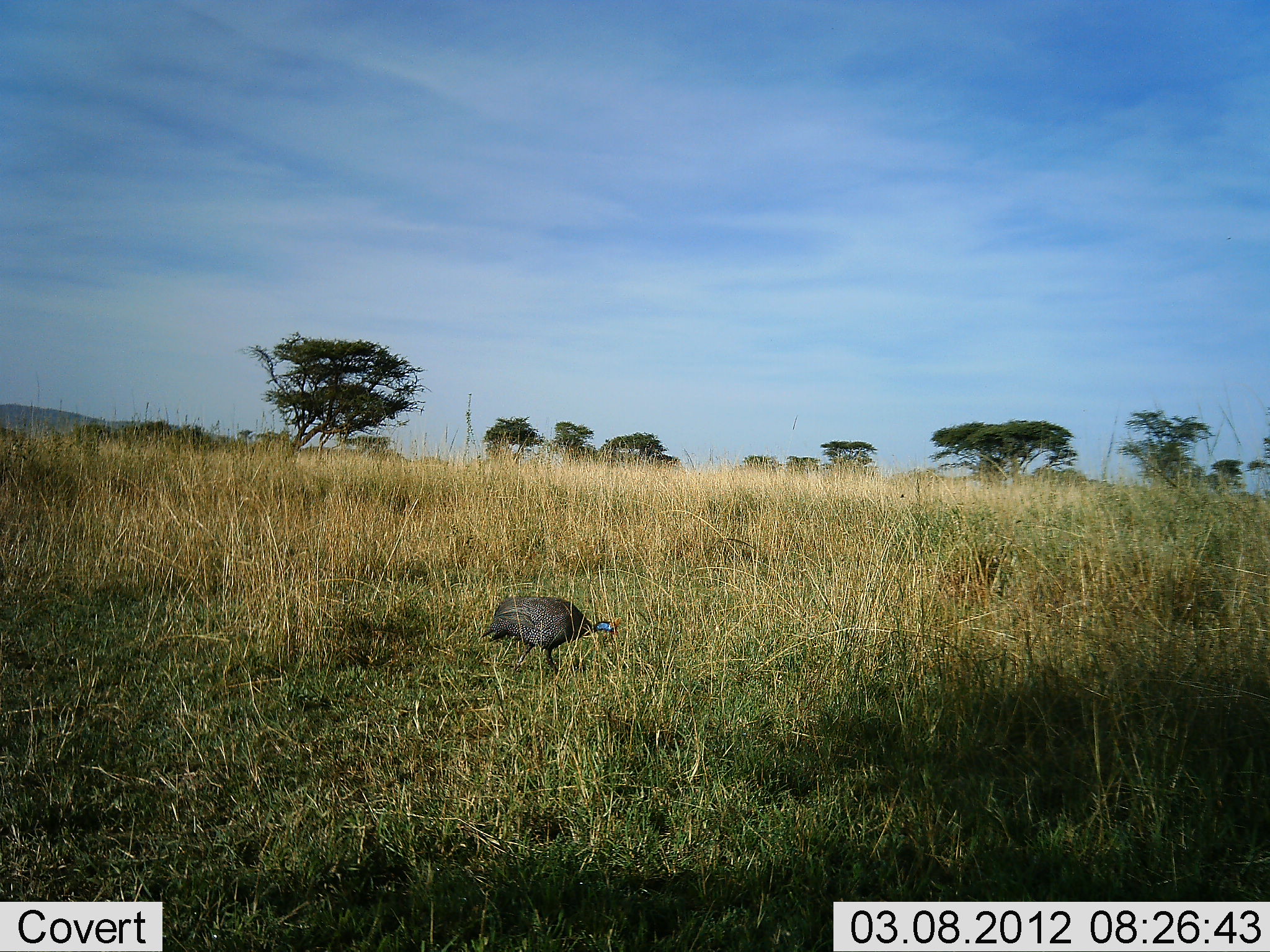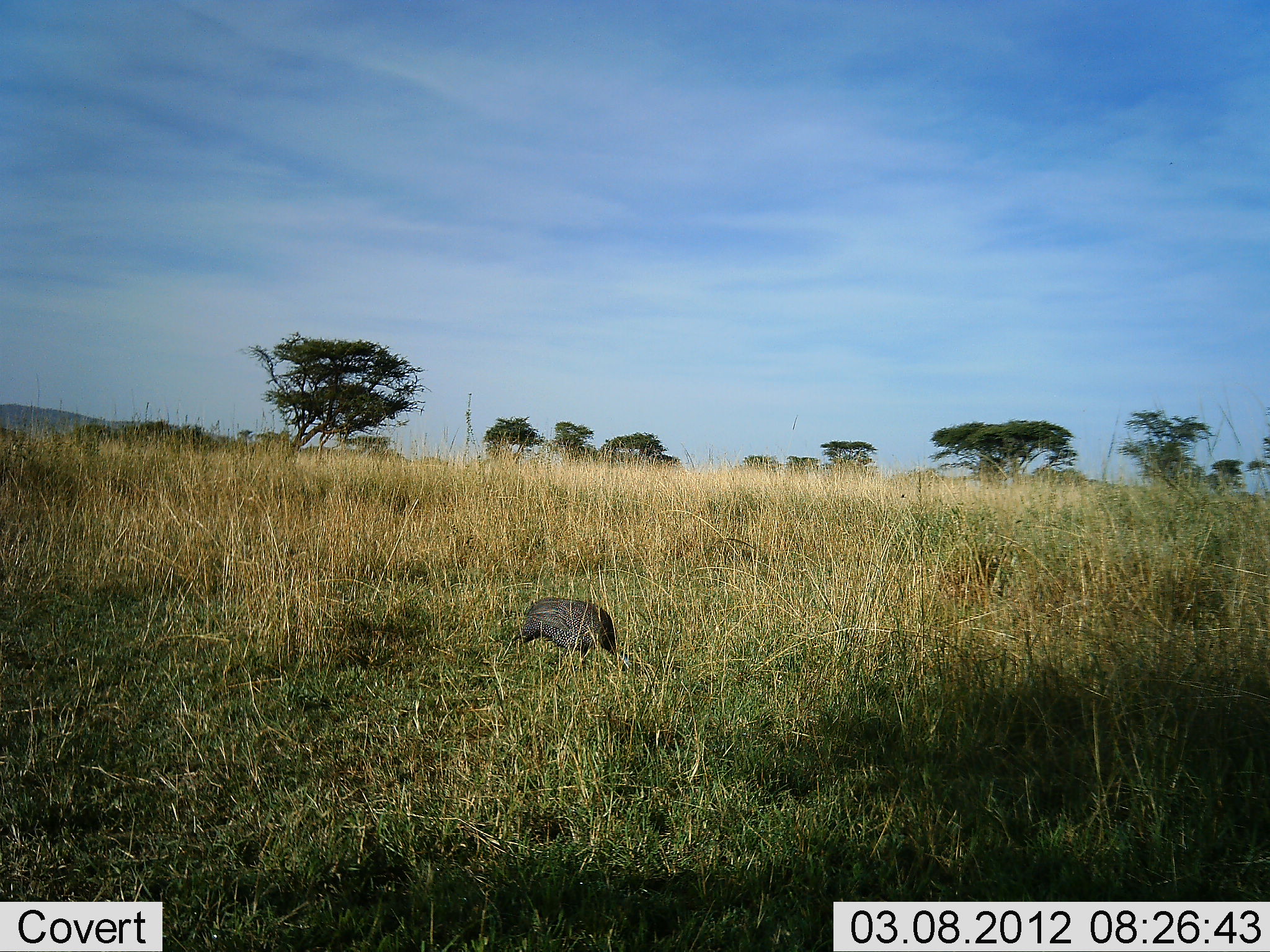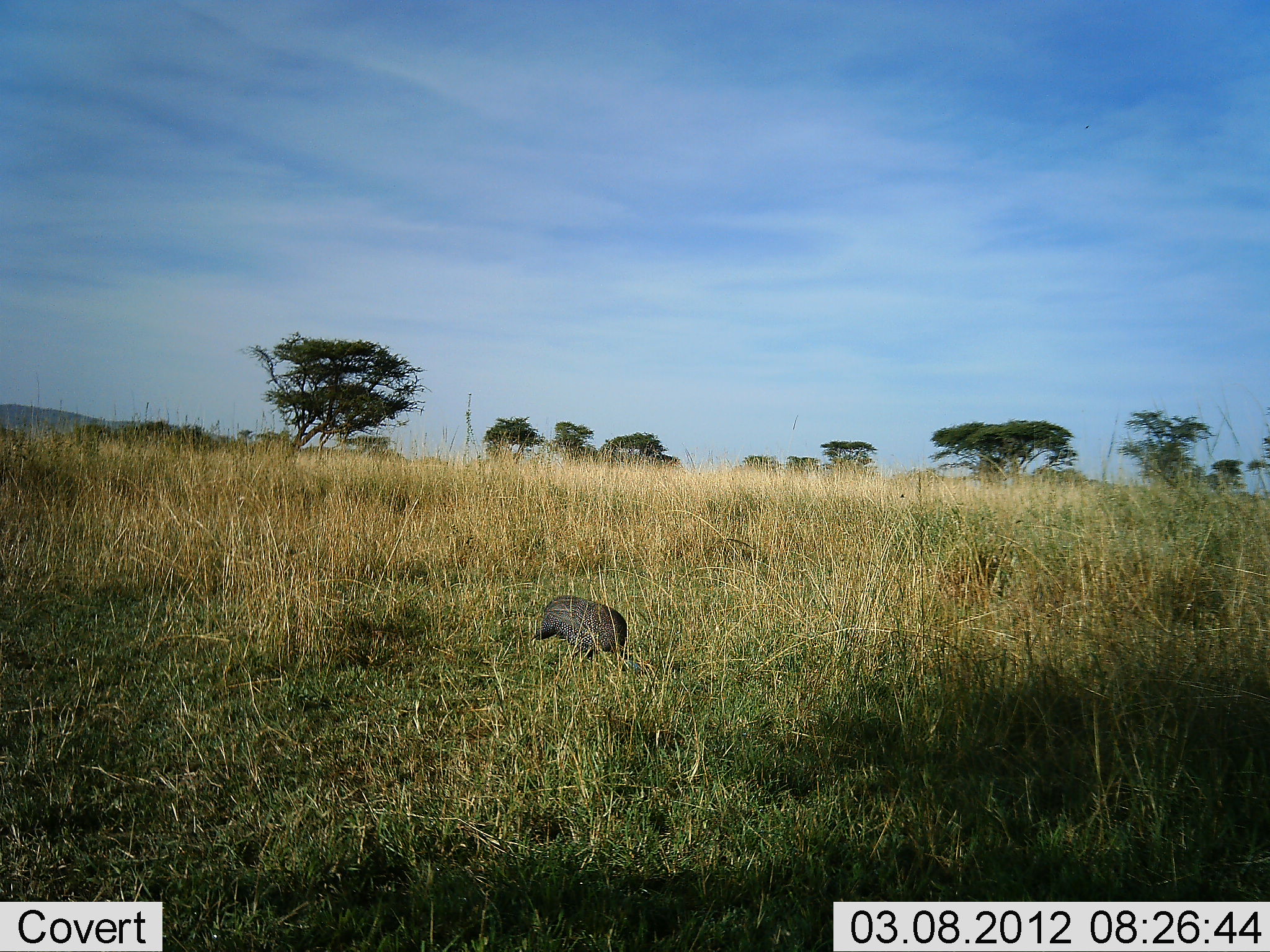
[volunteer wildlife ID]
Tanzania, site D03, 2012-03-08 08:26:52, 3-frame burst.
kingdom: Animalia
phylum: Chordata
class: Aves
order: Galliformes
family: Numididae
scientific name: Numididae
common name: guinea fowl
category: guineafowl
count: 1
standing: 29%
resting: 0%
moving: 24%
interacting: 0%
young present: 0%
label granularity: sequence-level